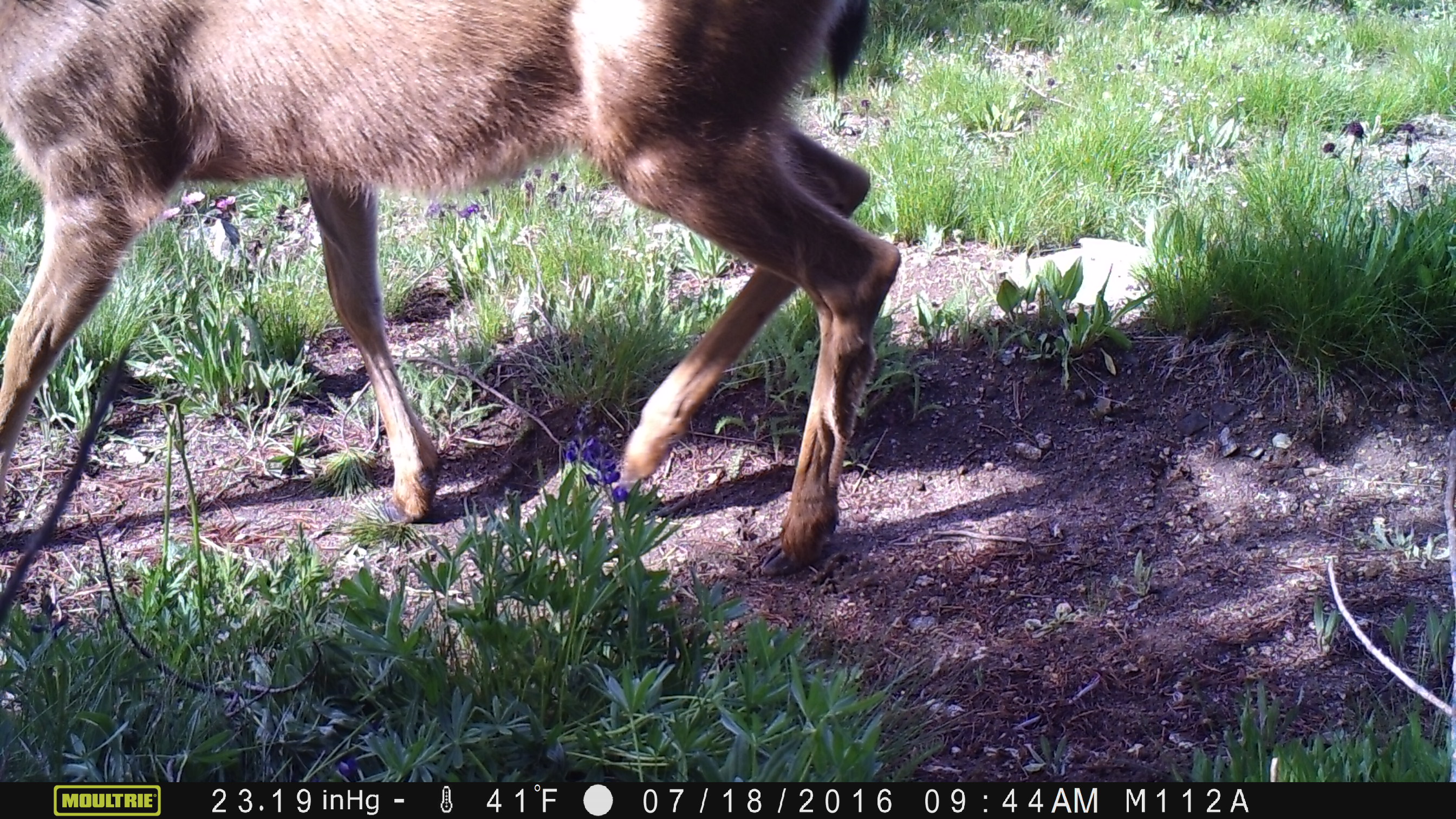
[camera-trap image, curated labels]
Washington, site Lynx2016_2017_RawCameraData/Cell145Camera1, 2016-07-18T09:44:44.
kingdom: Animalia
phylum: Chordata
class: Mammalia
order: Artiodactyla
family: Cervidae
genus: Odocoileus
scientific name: Odocoileus hemionus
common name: mule deer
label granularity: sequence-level